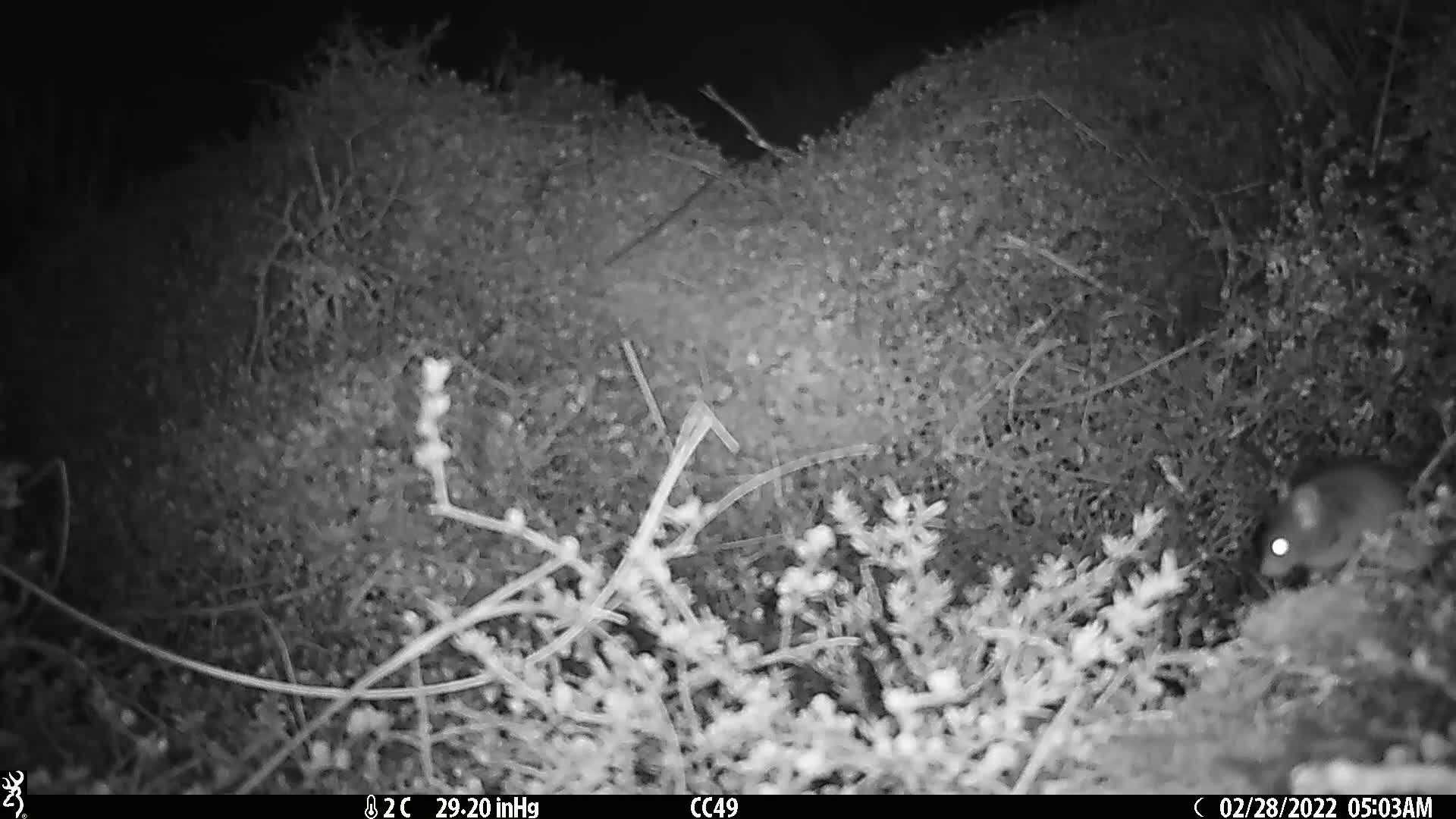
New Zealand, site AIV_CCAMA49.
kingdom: Animalia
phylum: Chordata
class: Mammalia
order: Rodentia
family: Muridae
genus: Mus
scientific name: Mus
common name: mouse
Mouse (Mus).